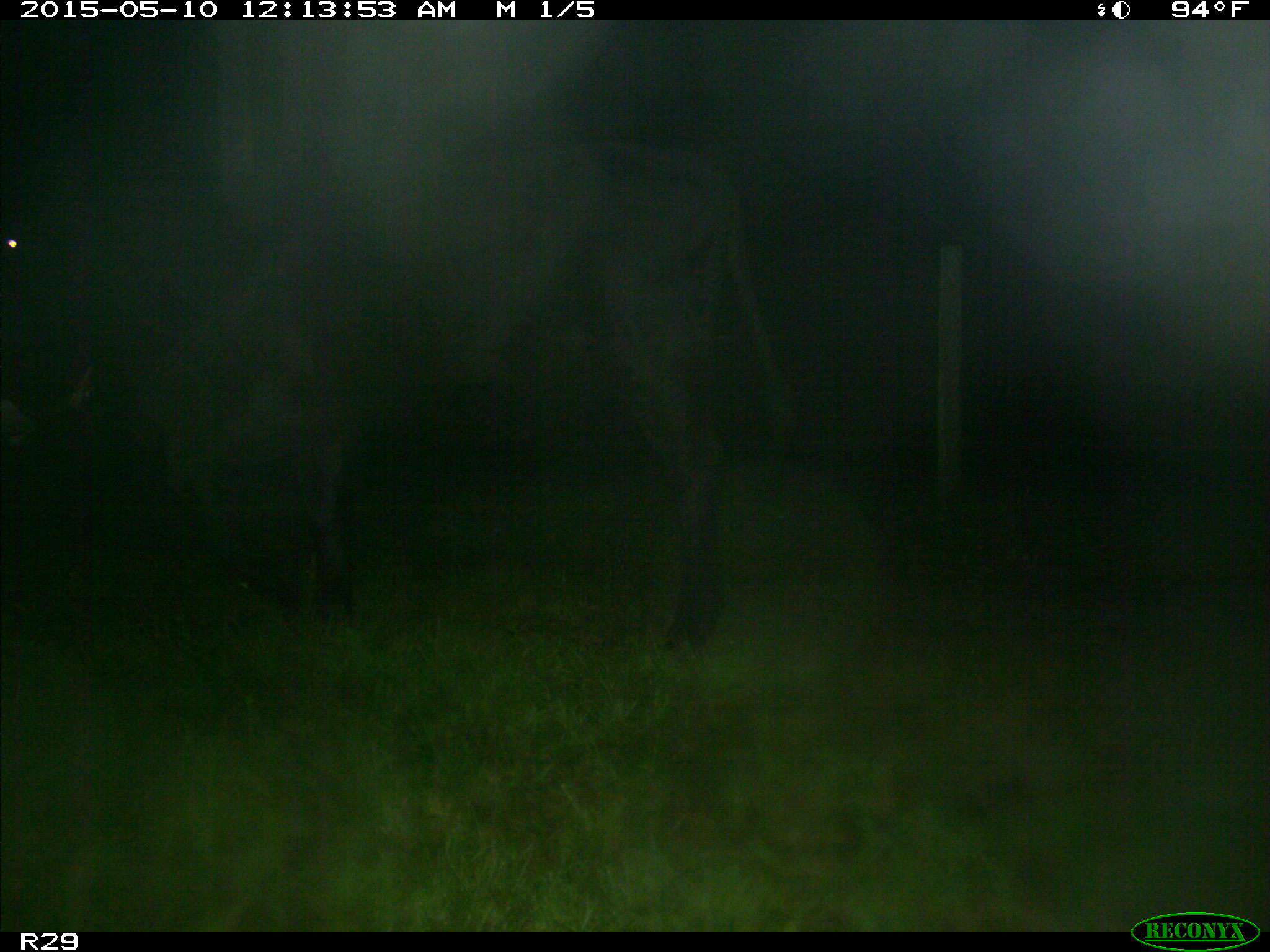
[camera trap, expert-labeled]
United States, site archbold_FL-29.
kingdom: Animalia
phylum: Chordata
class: Mammalia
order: Artiodactyla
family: Bovidae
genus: Bos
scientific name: Bos taurus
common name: domestic cow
Bos taurus (domestic cow).